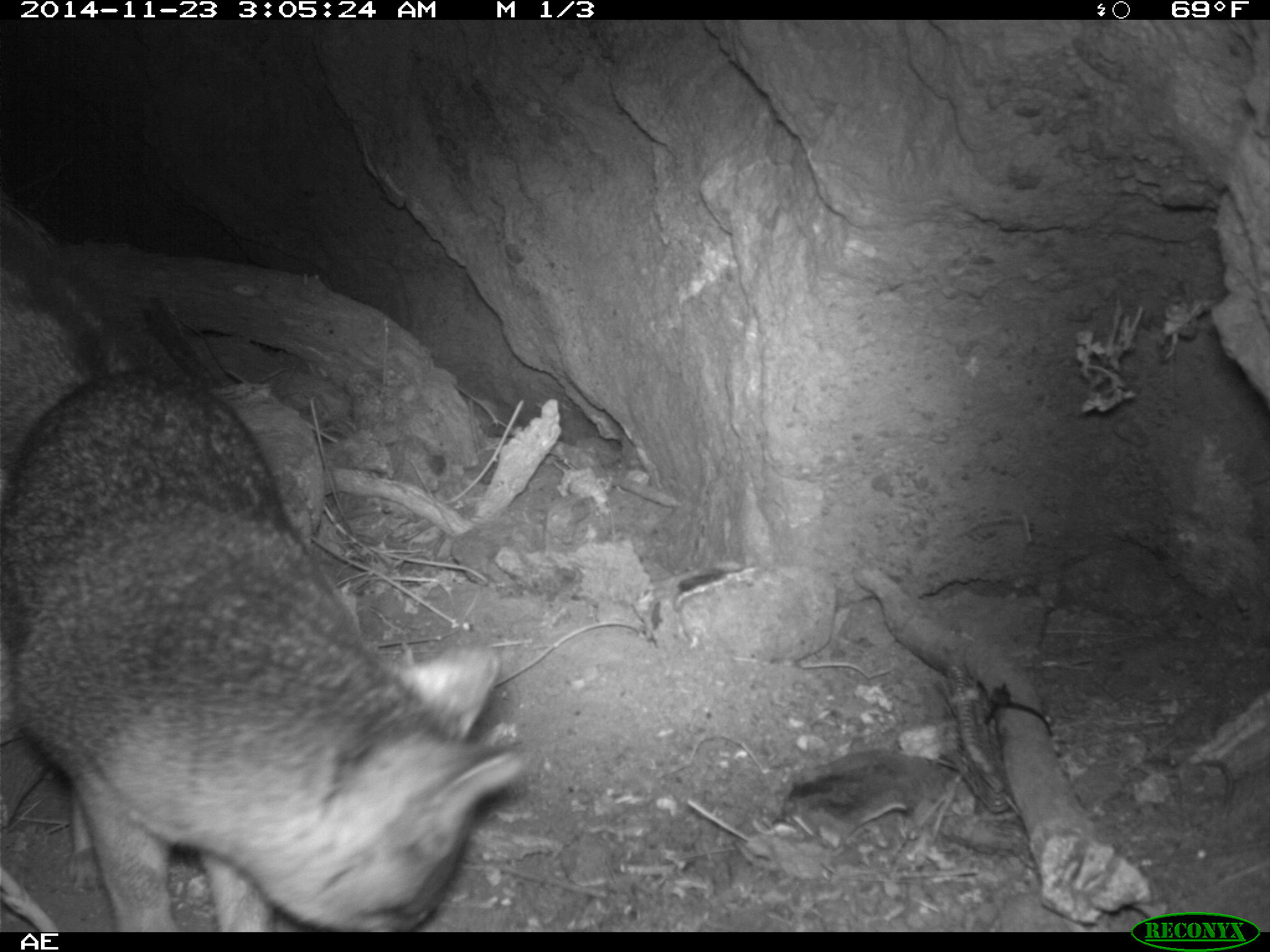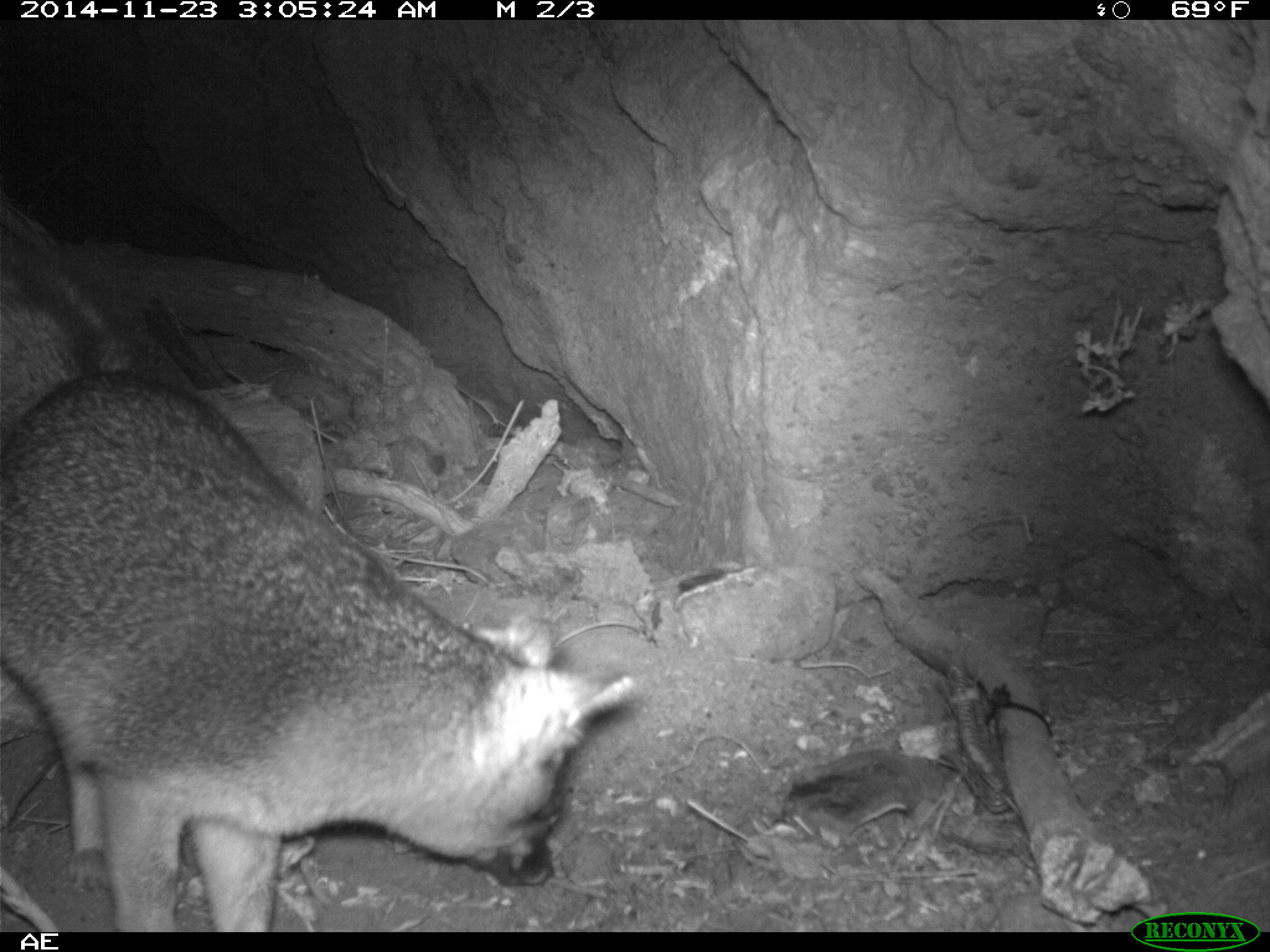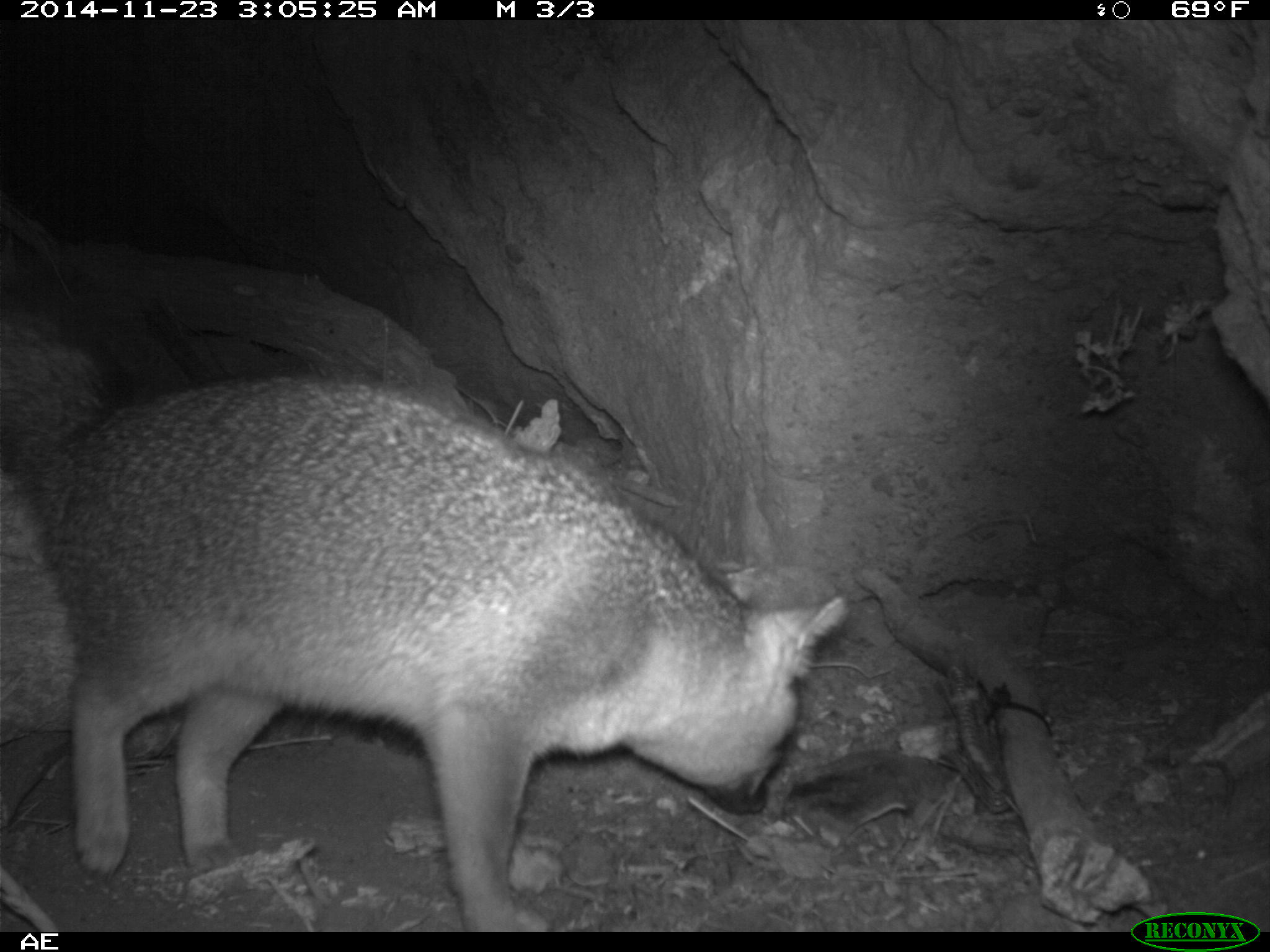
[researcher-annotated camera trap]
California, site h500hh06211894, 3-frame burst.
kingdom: Animalia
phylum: Chordata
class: Mammalia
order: Carnivora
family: Canidae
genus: Urocyon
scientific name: Urocyon littoralis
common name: island fox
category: fox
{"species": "fox (island fox) (Urocyon littoralis)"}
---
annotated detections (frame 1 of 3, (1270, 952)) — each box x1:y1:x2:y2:
fox: 0:224:520:932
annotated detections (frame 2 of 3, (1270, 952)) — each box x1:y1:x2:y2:
fox: 0:264:637:931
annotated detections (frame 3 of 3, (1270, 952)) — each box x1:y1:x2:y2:
fox: 0:242:845:930